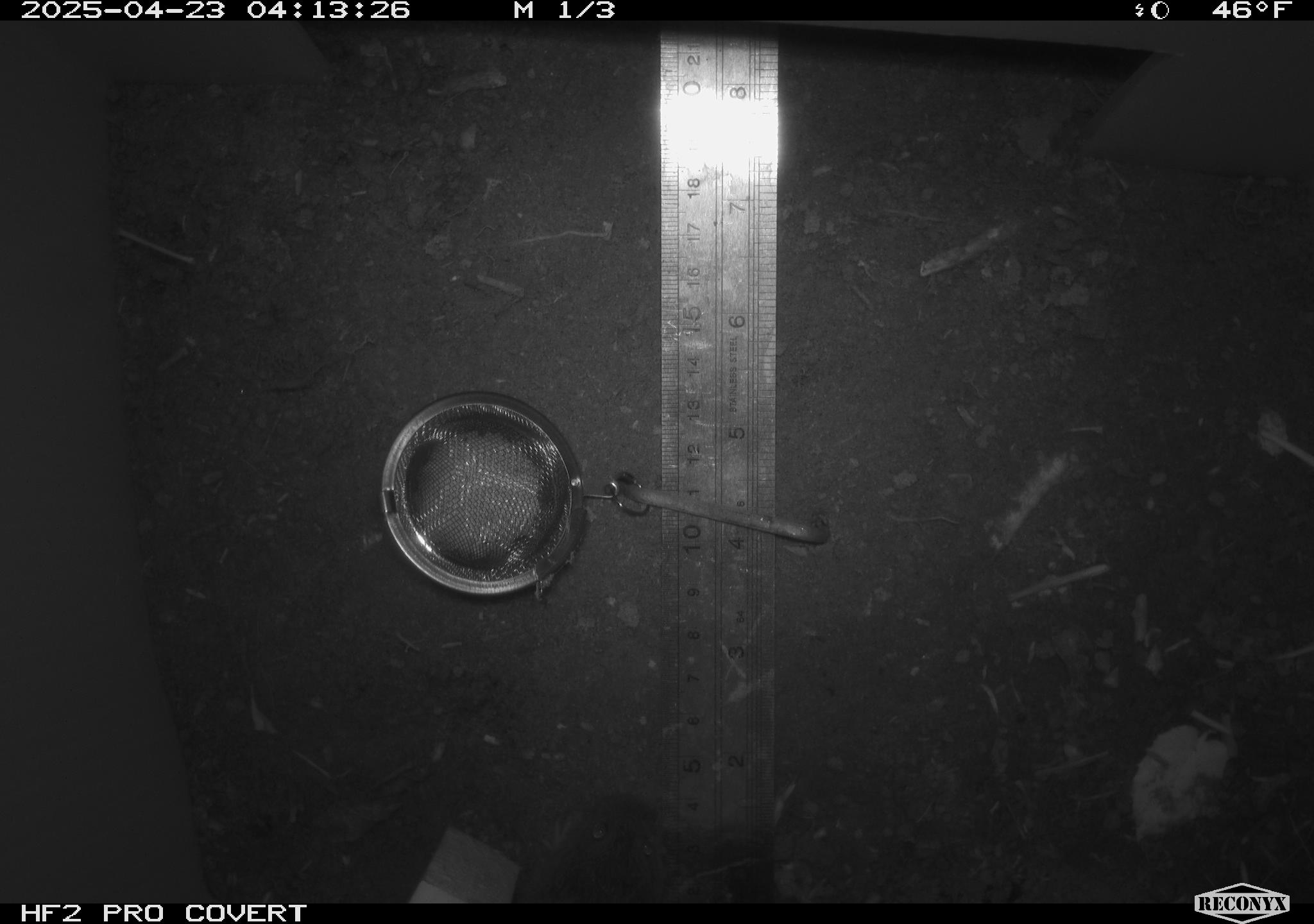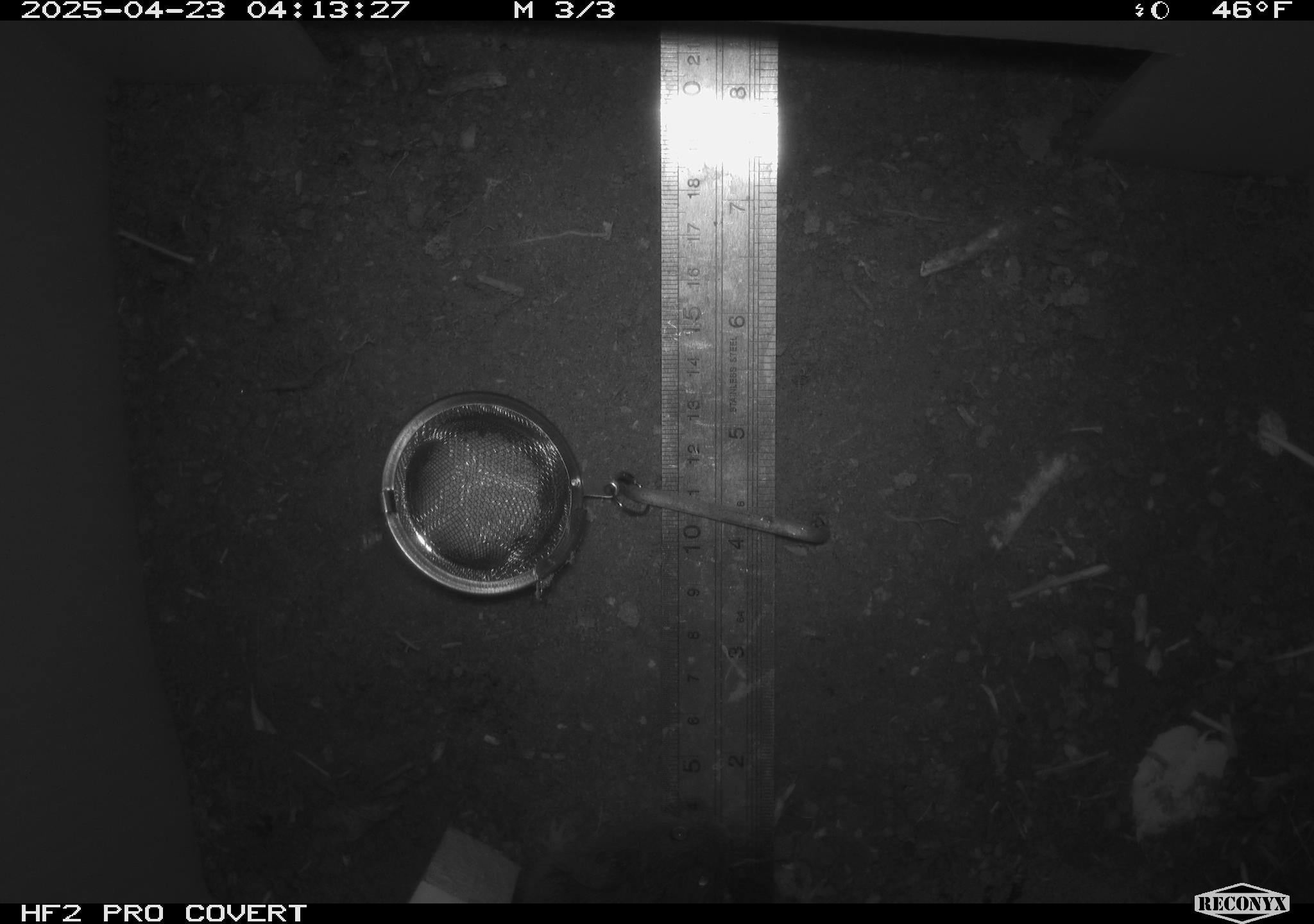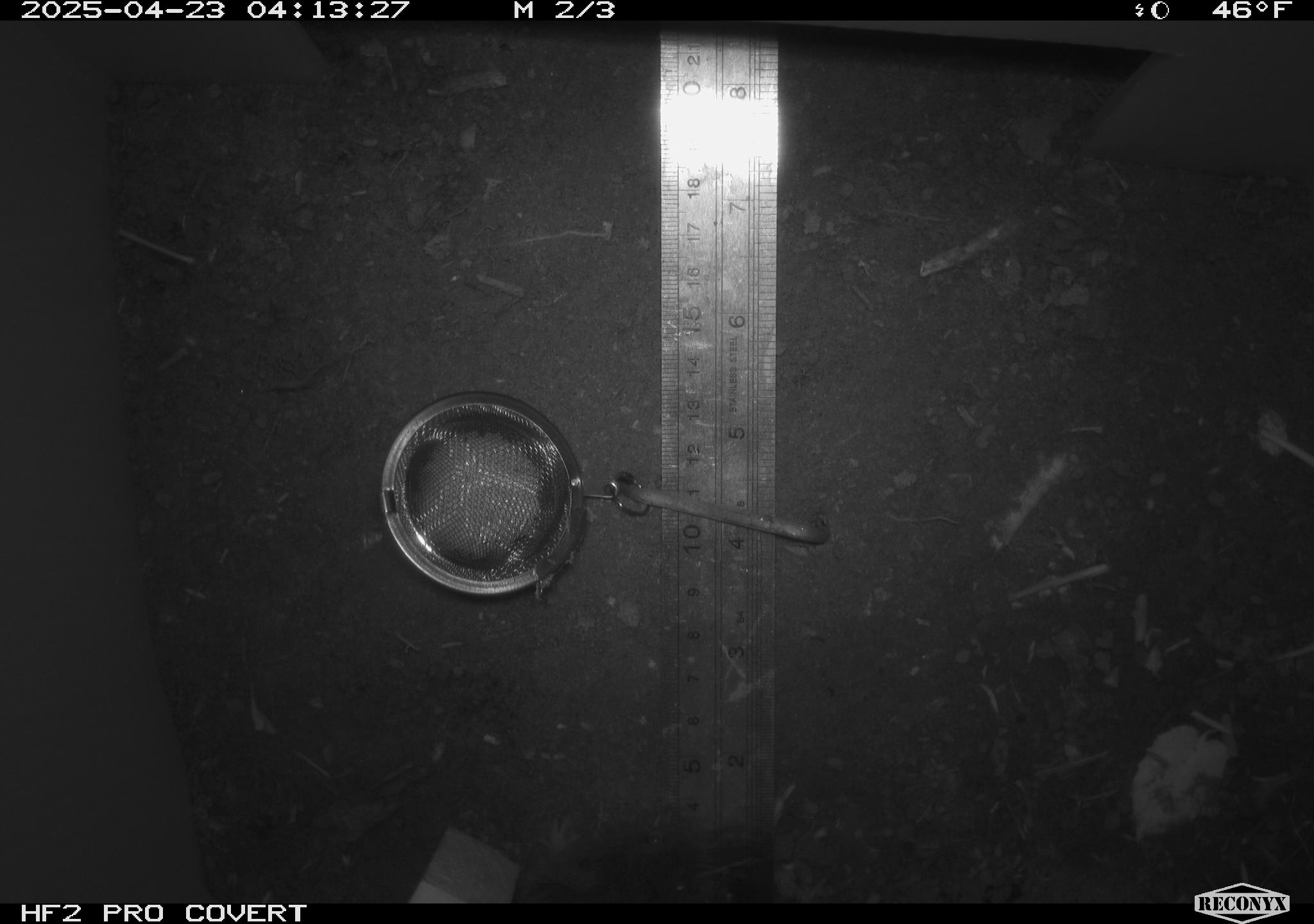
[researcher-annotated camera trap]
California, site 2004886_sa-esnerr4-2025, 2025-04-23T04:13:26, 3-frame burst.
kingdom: Animalia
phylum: Chordata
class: Mammalia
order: Rodentia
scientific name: Rodentia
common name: rodent